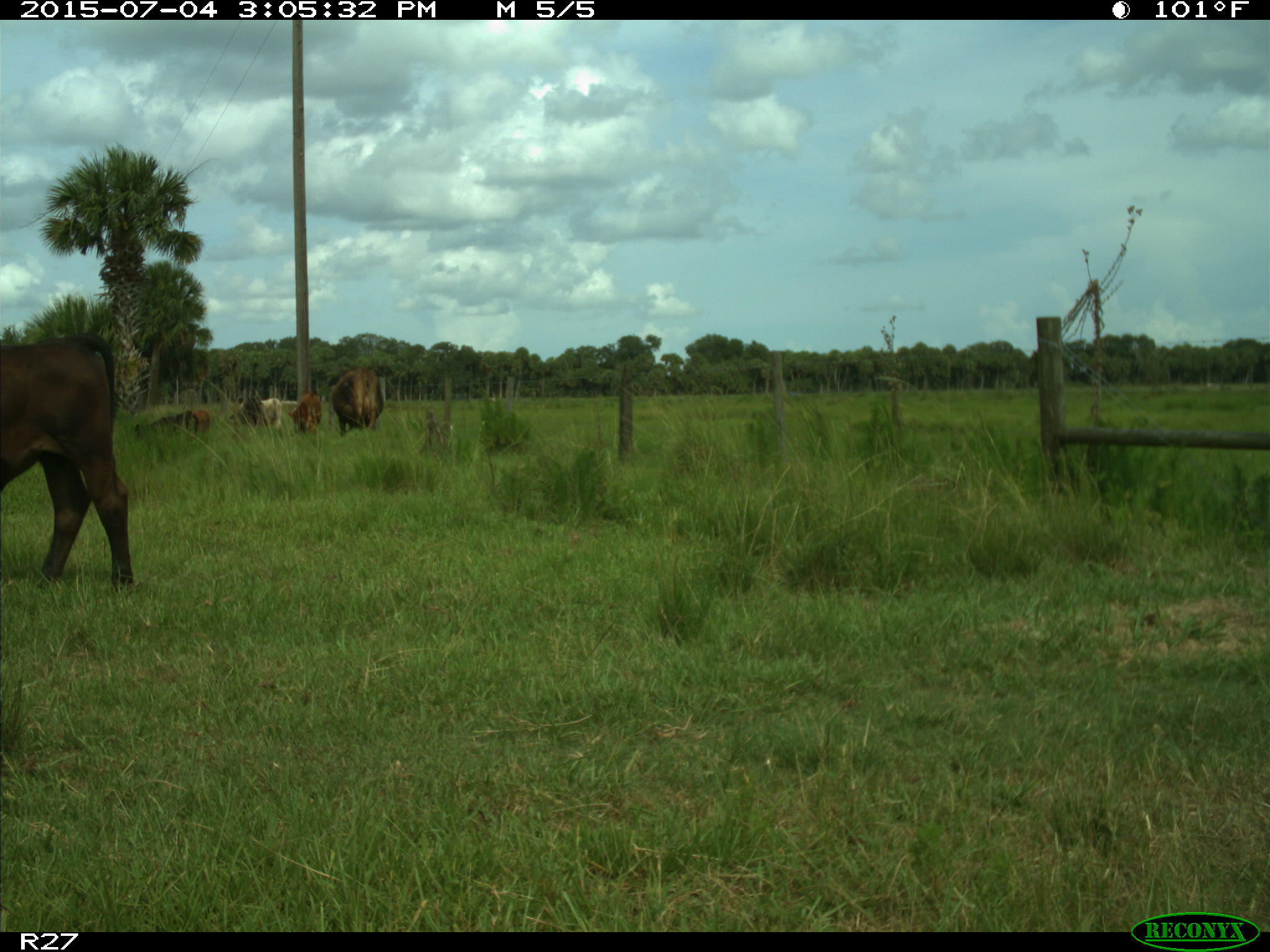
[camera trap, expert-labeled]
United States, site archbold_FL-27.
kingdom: Animalia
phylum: Chordata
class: Mammalia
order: Artiodactyla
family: Bovidae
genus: Bos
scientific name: Bos taurus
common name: domestic cow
Bos taurus (domestic cow).